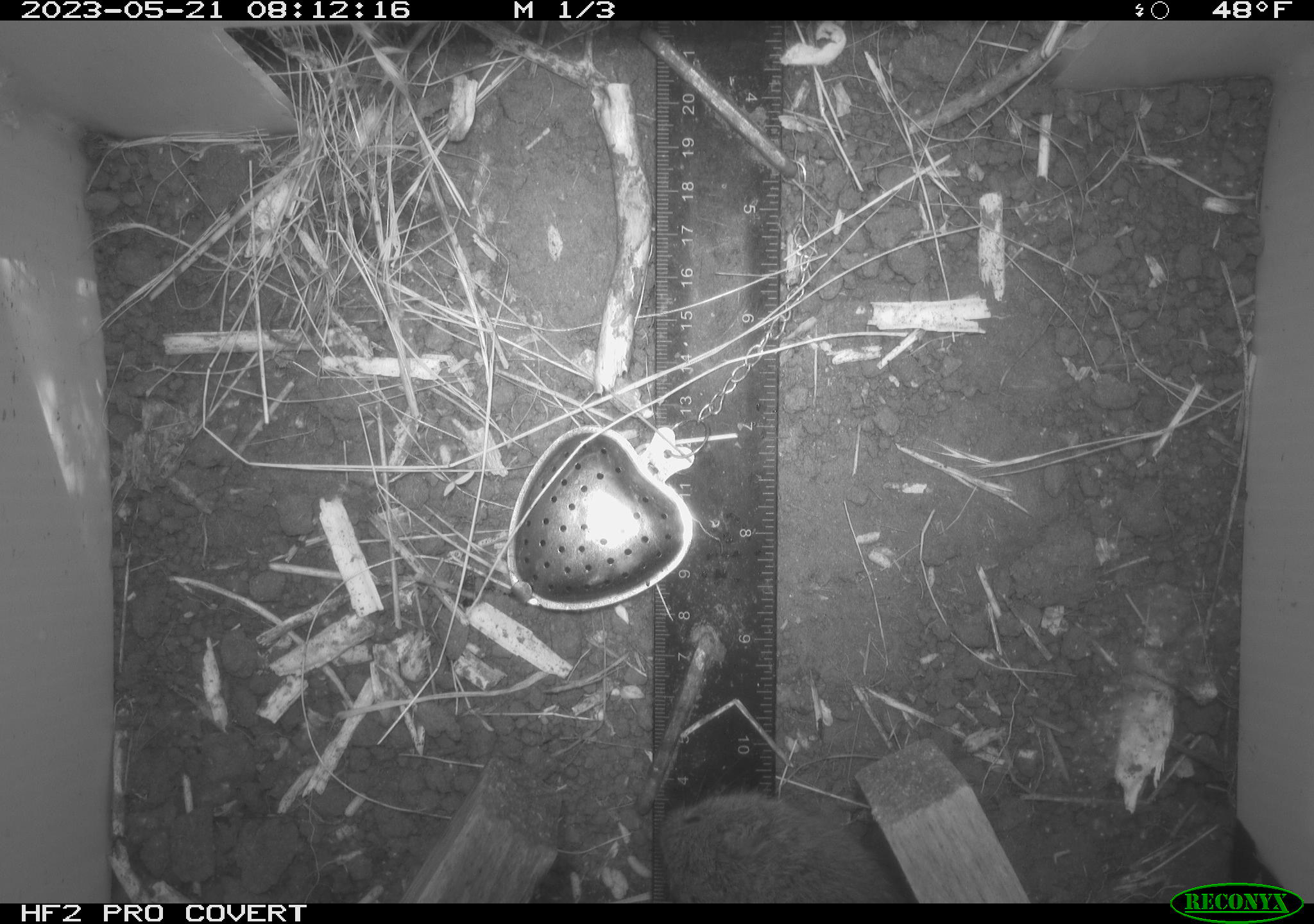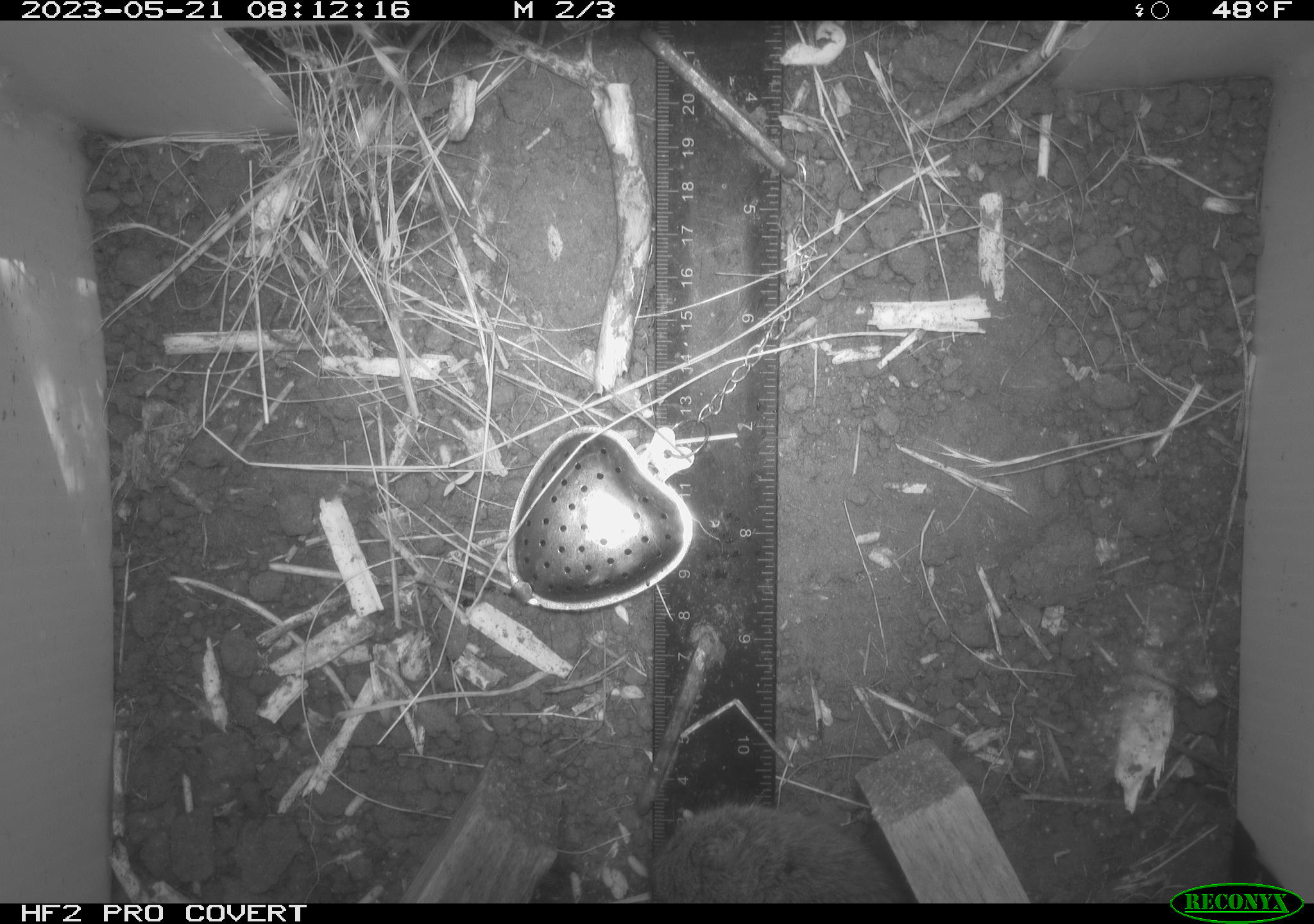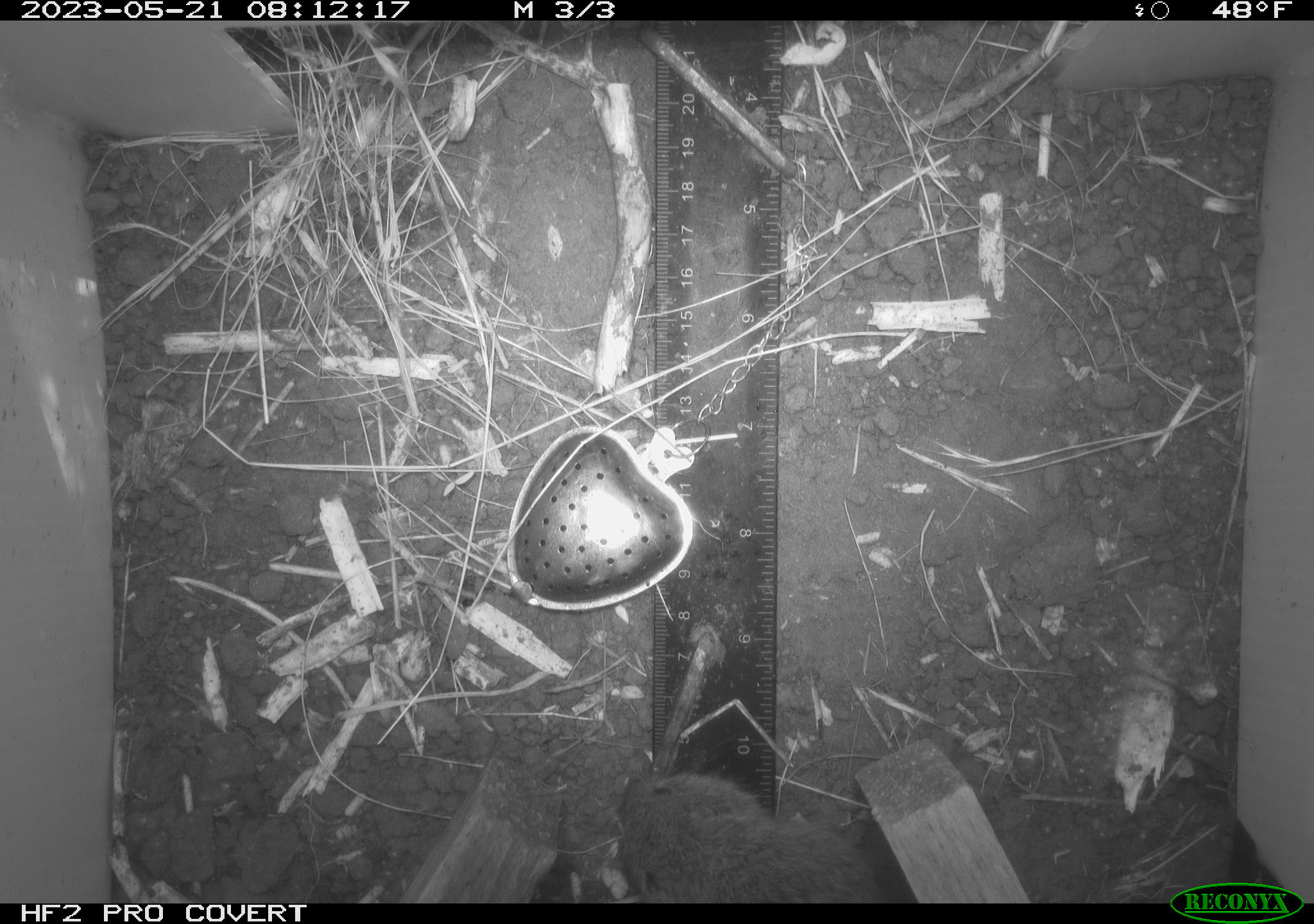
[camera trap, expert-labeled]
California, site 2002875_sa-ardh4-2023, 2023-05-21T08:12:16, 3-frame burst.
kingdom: Animalia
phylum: Chordata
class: Mammalia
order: Rodentia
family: Cricetidae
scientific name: Arvicolinae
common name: voles, lemmings, and muskrats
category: arvicolinae subfamily